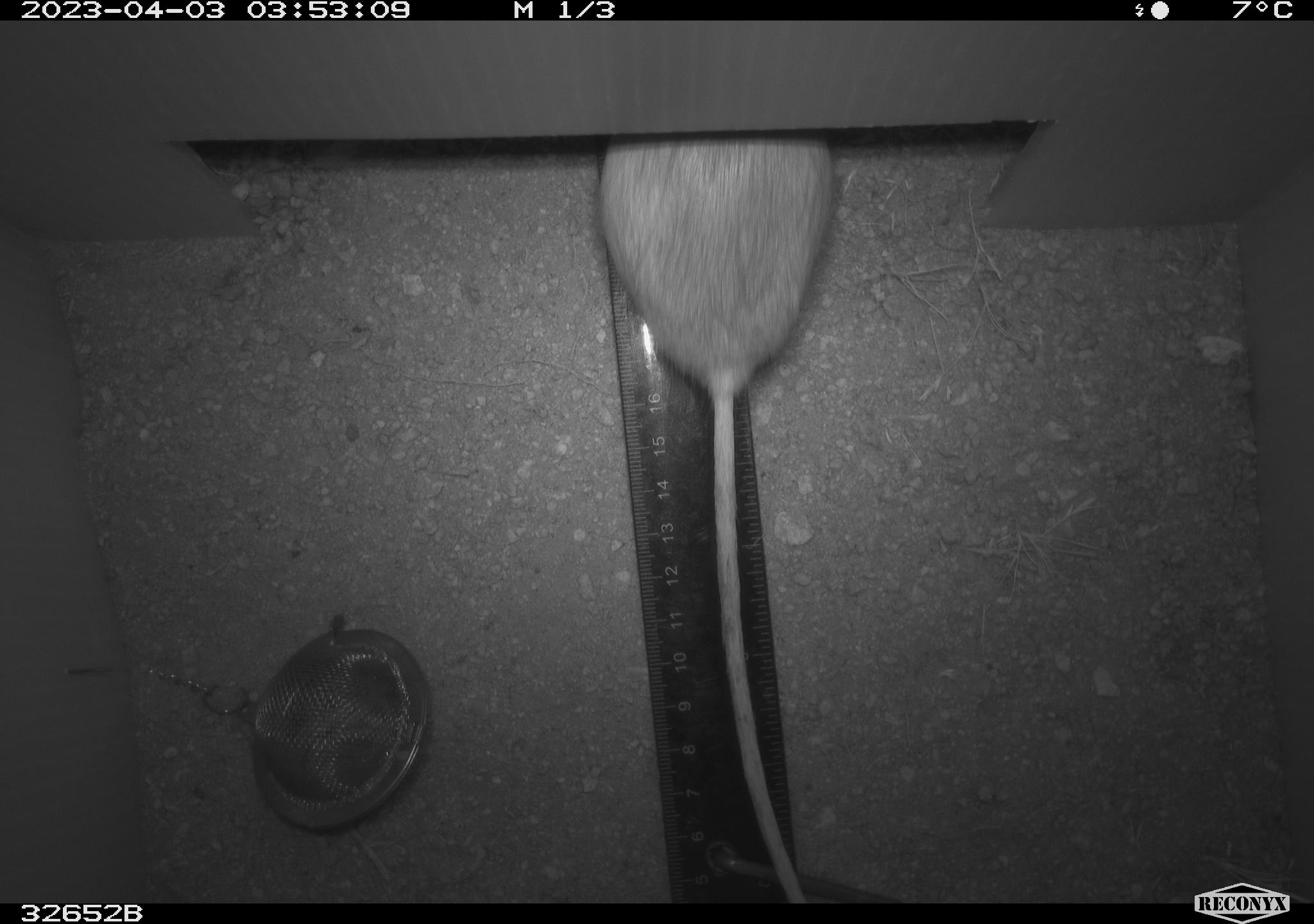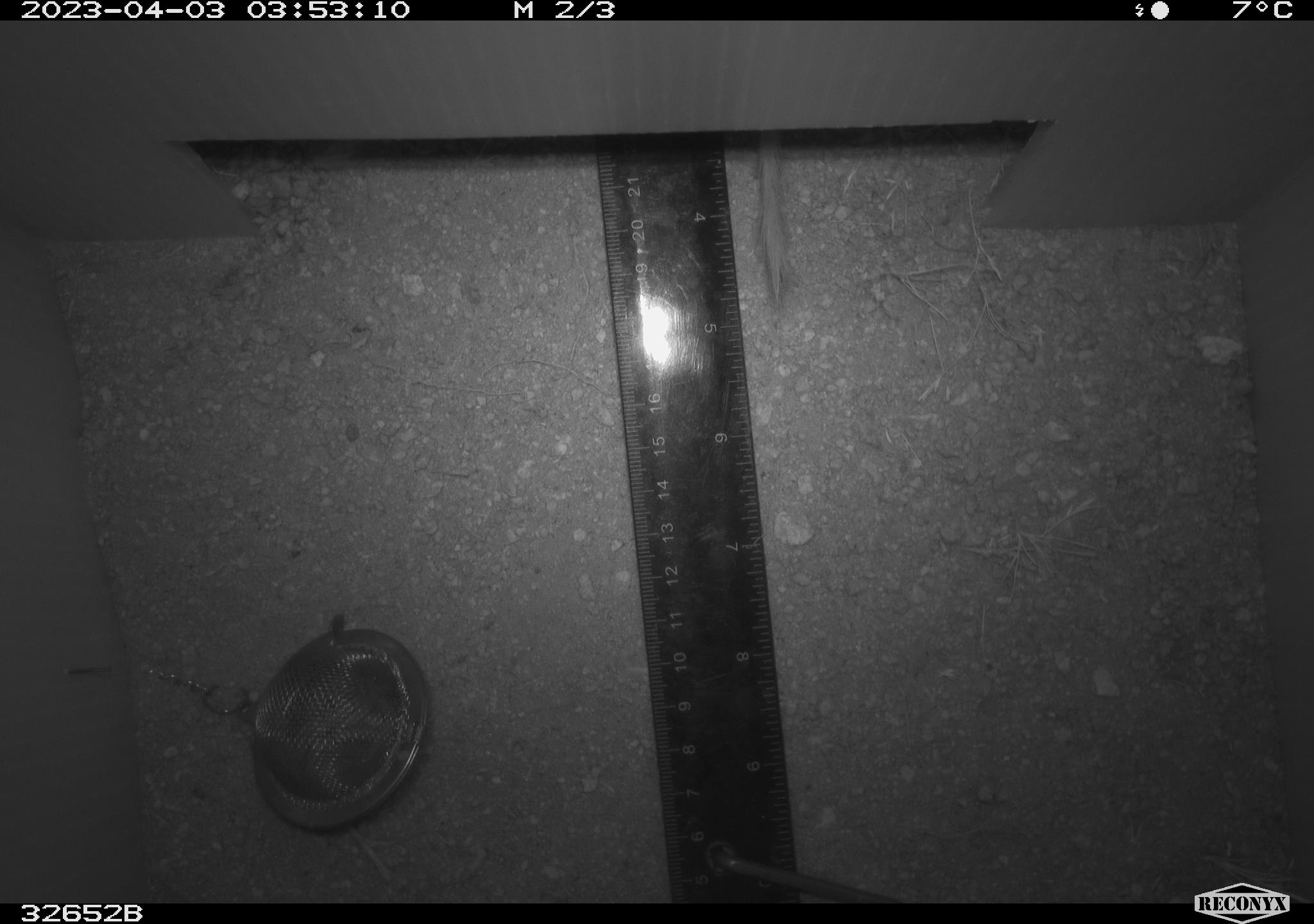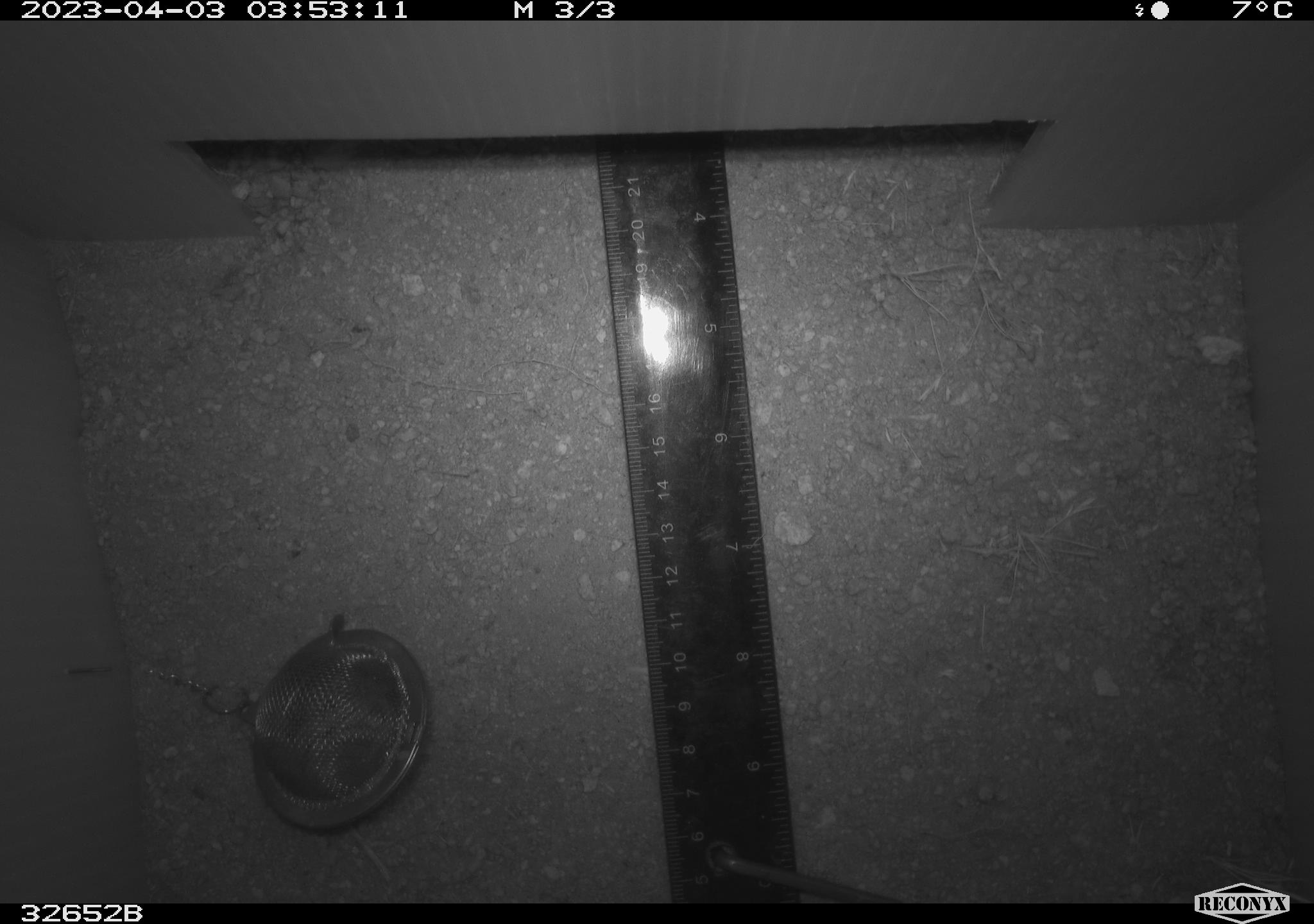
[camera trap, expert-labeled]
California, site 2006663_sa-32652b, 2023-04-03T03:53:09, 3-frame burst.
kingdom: Animalia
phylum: Chordata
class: Mammalia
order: Rodentia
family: Heteromyidae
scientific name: Heteromyidae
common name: kangaroo rats and pocket mice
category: heteromyidae family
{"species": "heteromyidae family (kangaroo rats and pocket mice) (Heteromyidae)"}